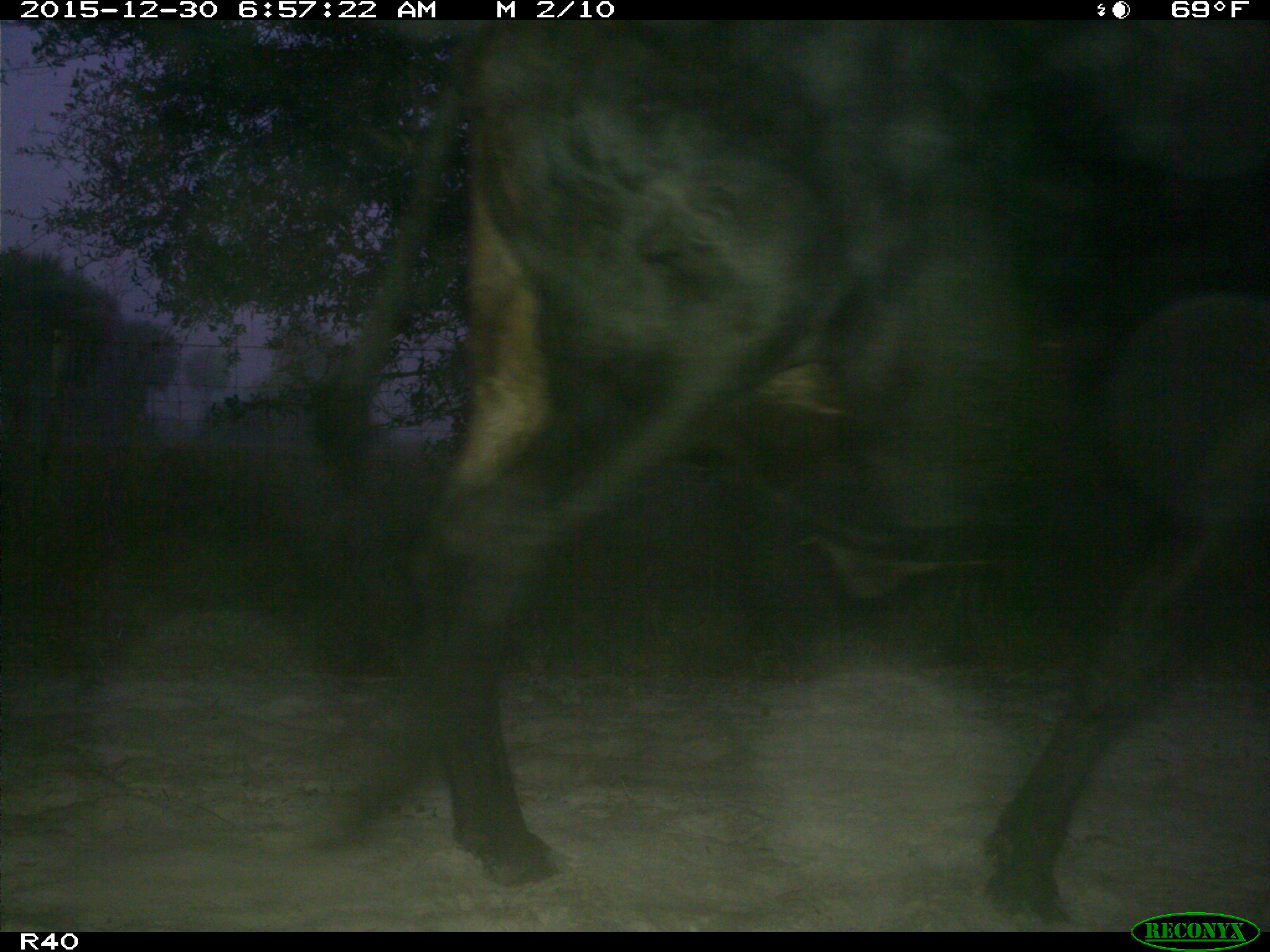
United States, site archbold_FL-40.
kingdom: Animalia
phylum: Chordata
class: Mammalia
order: Artiodactyla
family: Bovidae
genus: Bos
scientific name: Bos taurus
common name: domestic cow